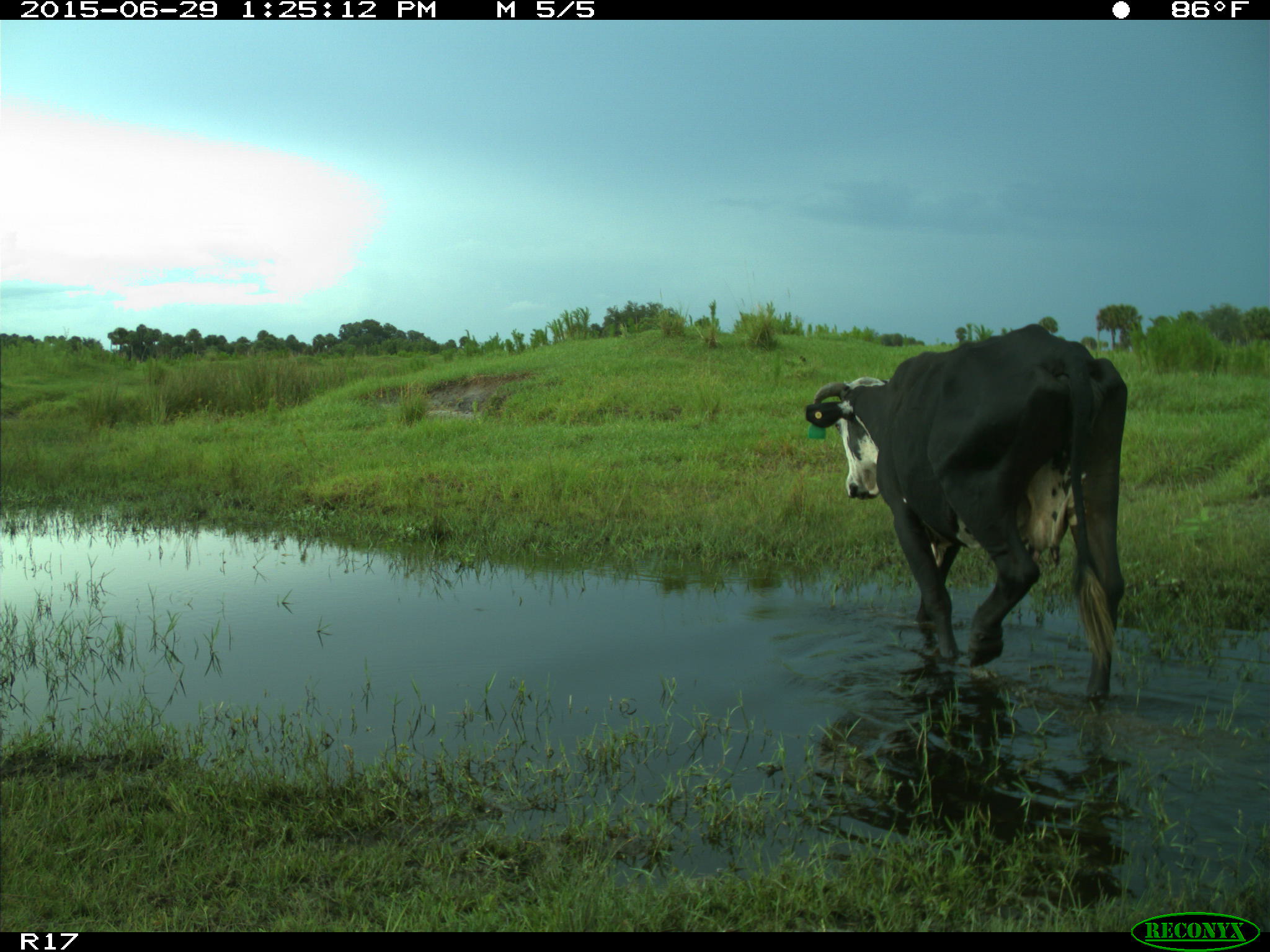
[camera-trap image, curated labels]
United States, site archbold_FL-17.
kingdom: Animalia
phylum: Chordata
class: Mammalia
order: Artiodactyla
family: Bovidae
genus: Bos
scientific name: Bos taurus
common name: domestic cow